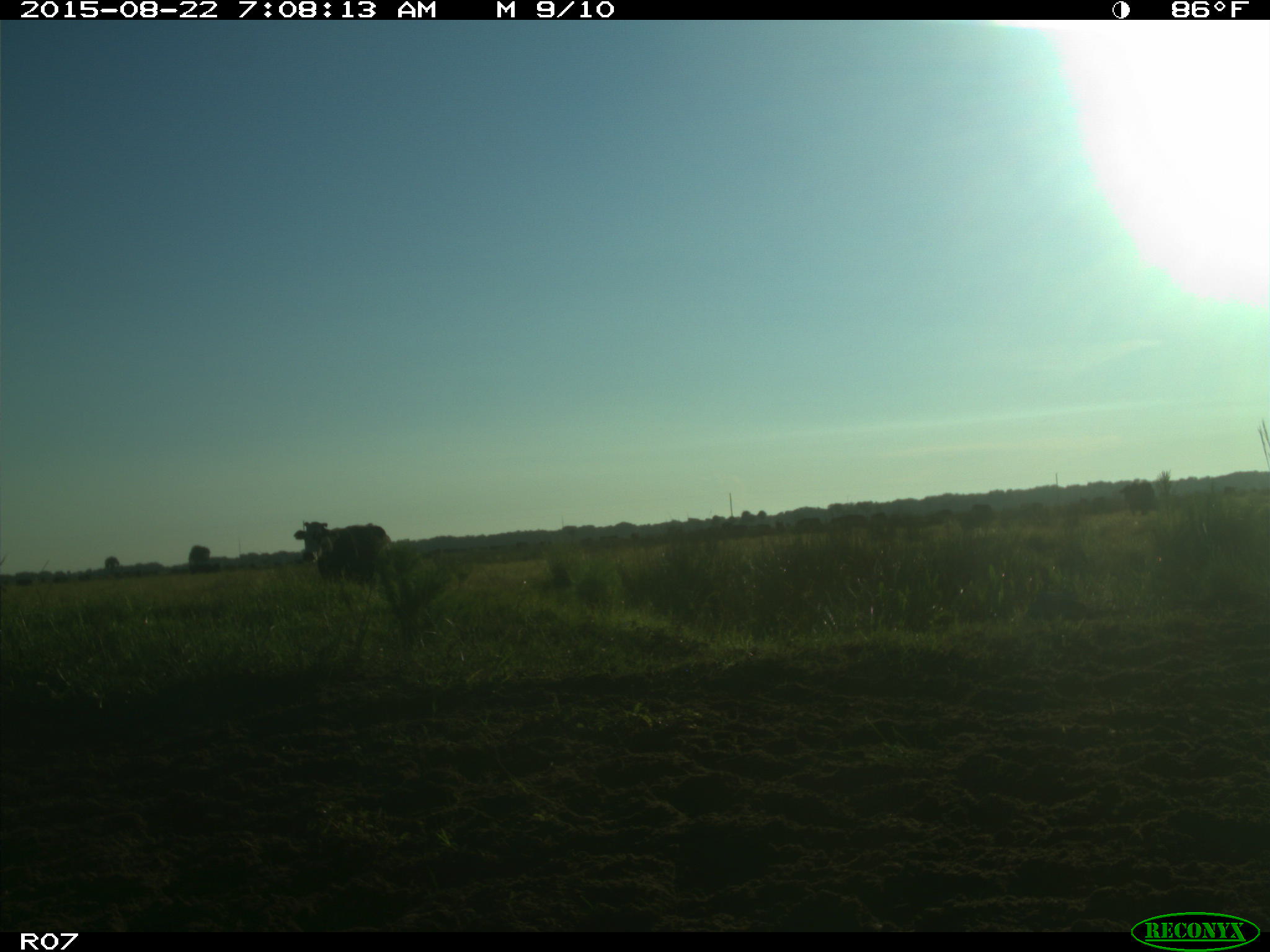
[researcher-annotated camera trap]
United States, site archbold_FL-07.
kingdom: Animalia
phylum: Chordata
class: Mammalia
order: Artiodactyla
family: Bovidae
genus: Bos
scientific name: Bos taurus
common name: domestic cow